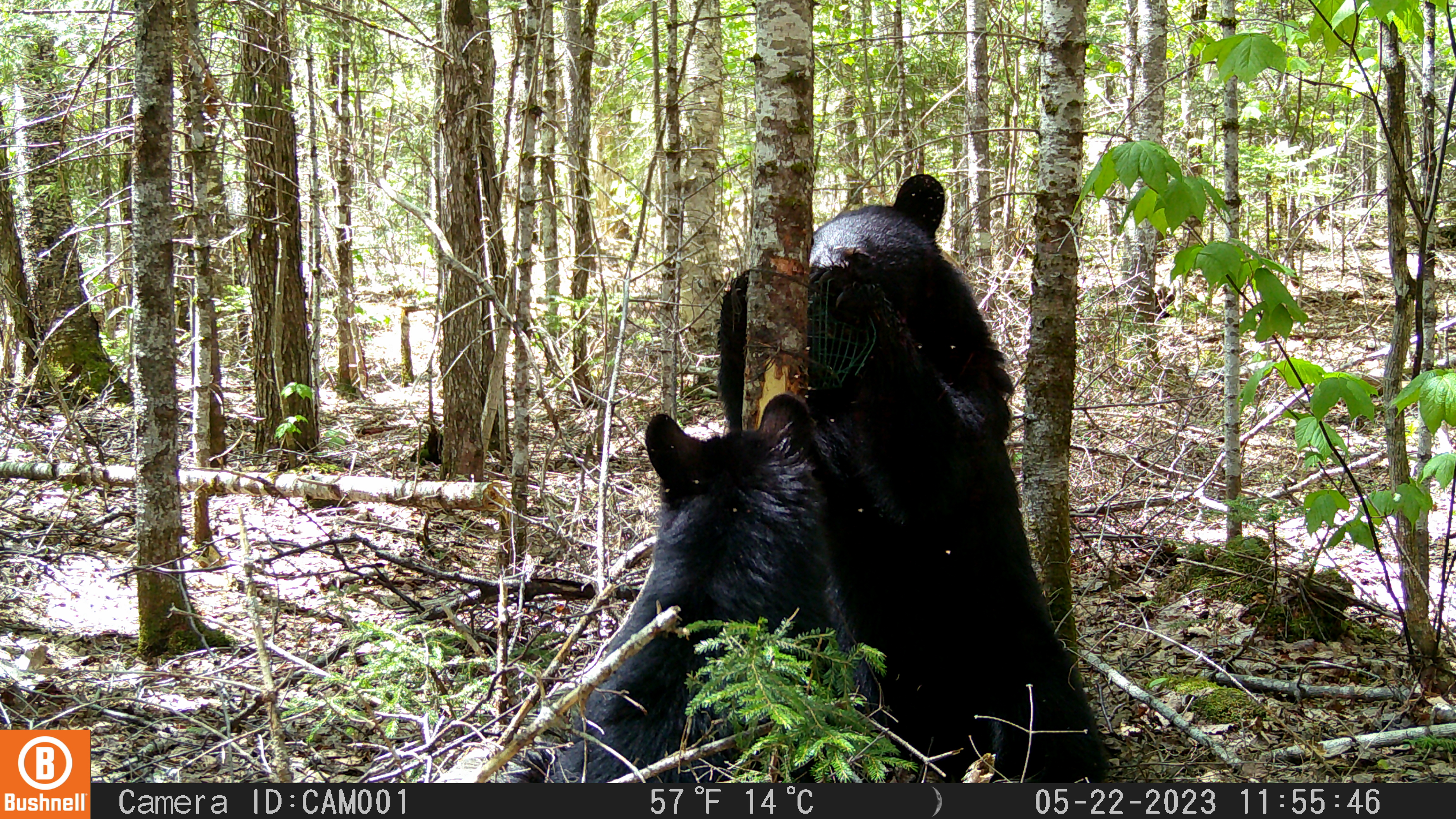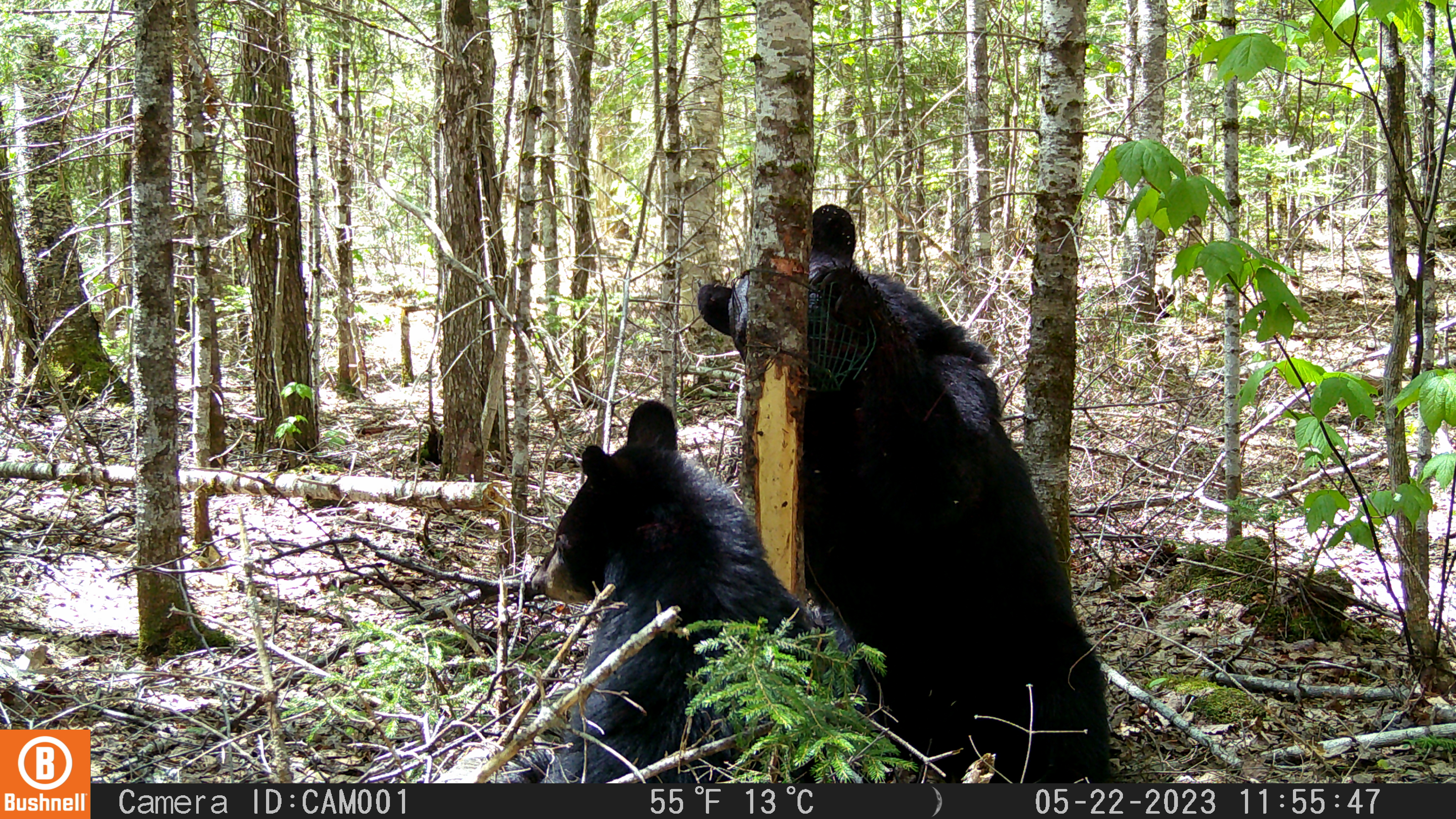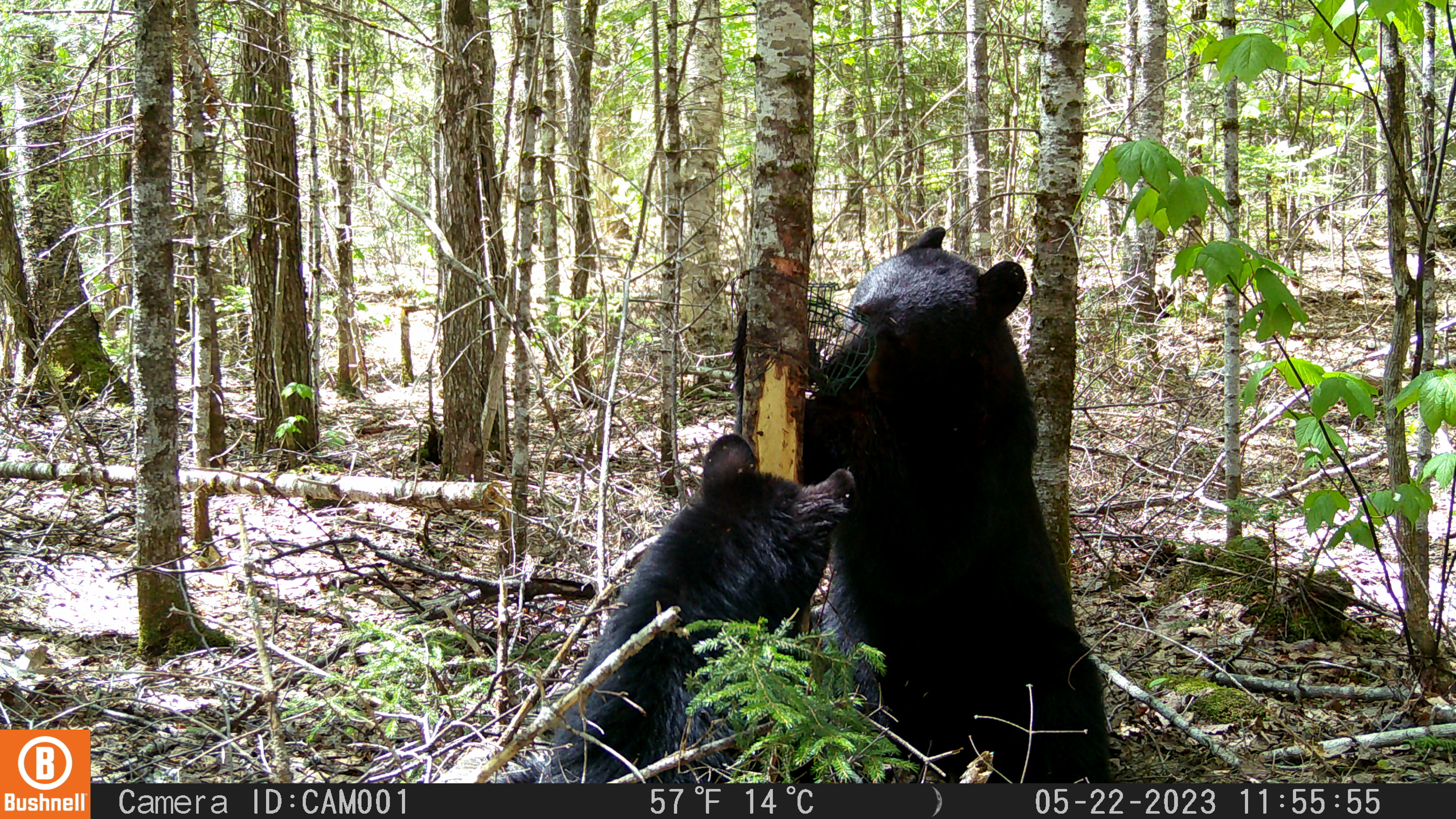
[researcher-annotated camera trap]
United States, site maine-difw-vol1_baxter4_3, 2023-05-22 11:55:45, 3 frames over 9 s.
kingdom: Animalia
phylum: Chordata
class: Mammalia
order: Carnivora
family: Ursidae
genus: Ursus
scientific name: Ursus americanus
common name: black bear